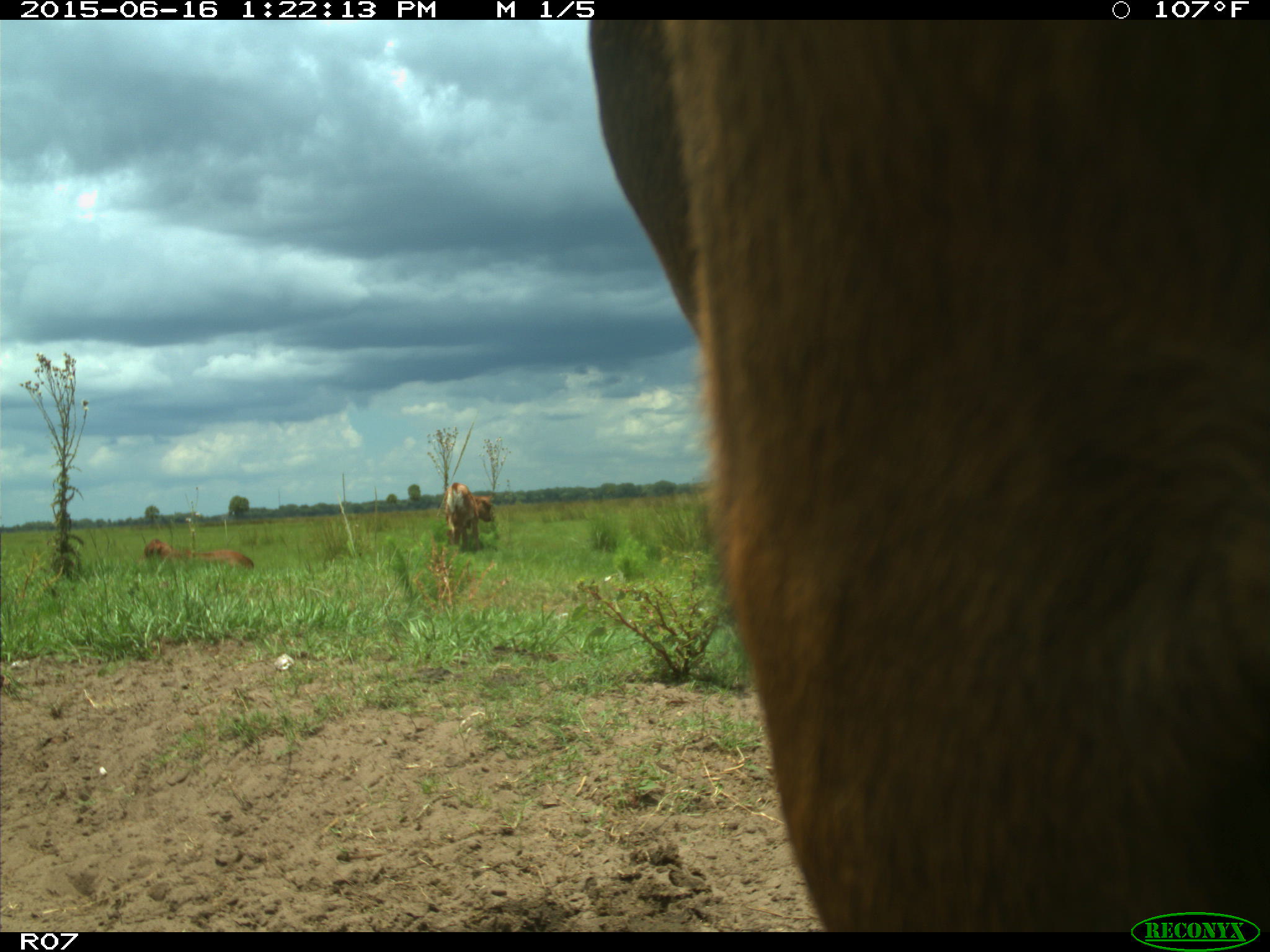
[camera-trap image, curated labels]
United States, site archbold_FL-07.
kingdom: Animalia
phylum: Chordata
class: Mammalia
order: Artiodactyla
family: Bovidae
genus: Bos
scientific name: Bos taurus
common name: domestic cow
Bos taurus (domestic cow).